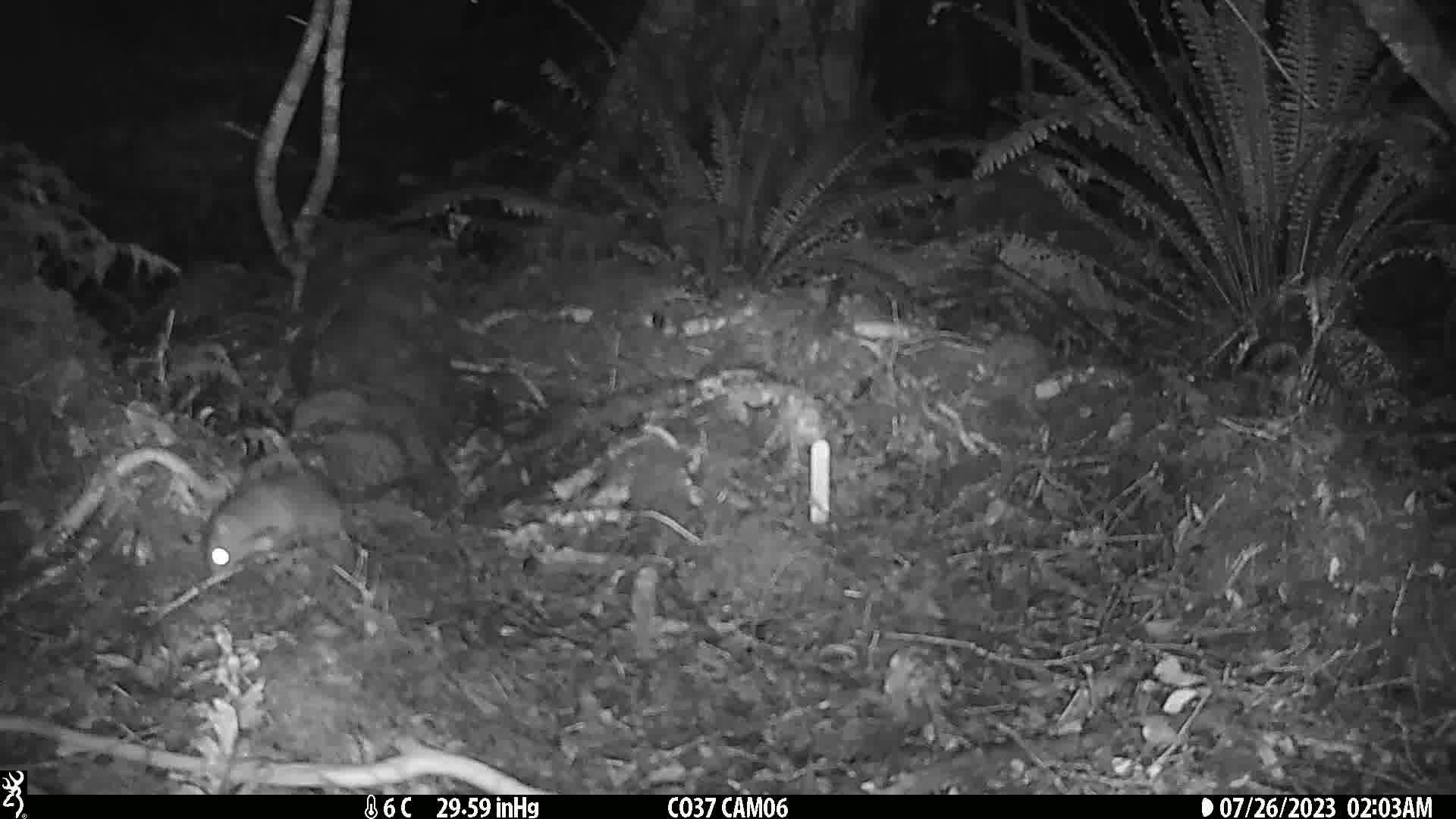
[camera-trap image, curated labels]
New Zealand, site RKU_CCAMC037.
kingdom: Animalia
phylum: Chordata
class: Mammalia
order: Rodentia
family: Muridae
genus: Rattus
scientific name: Rattus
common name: rat